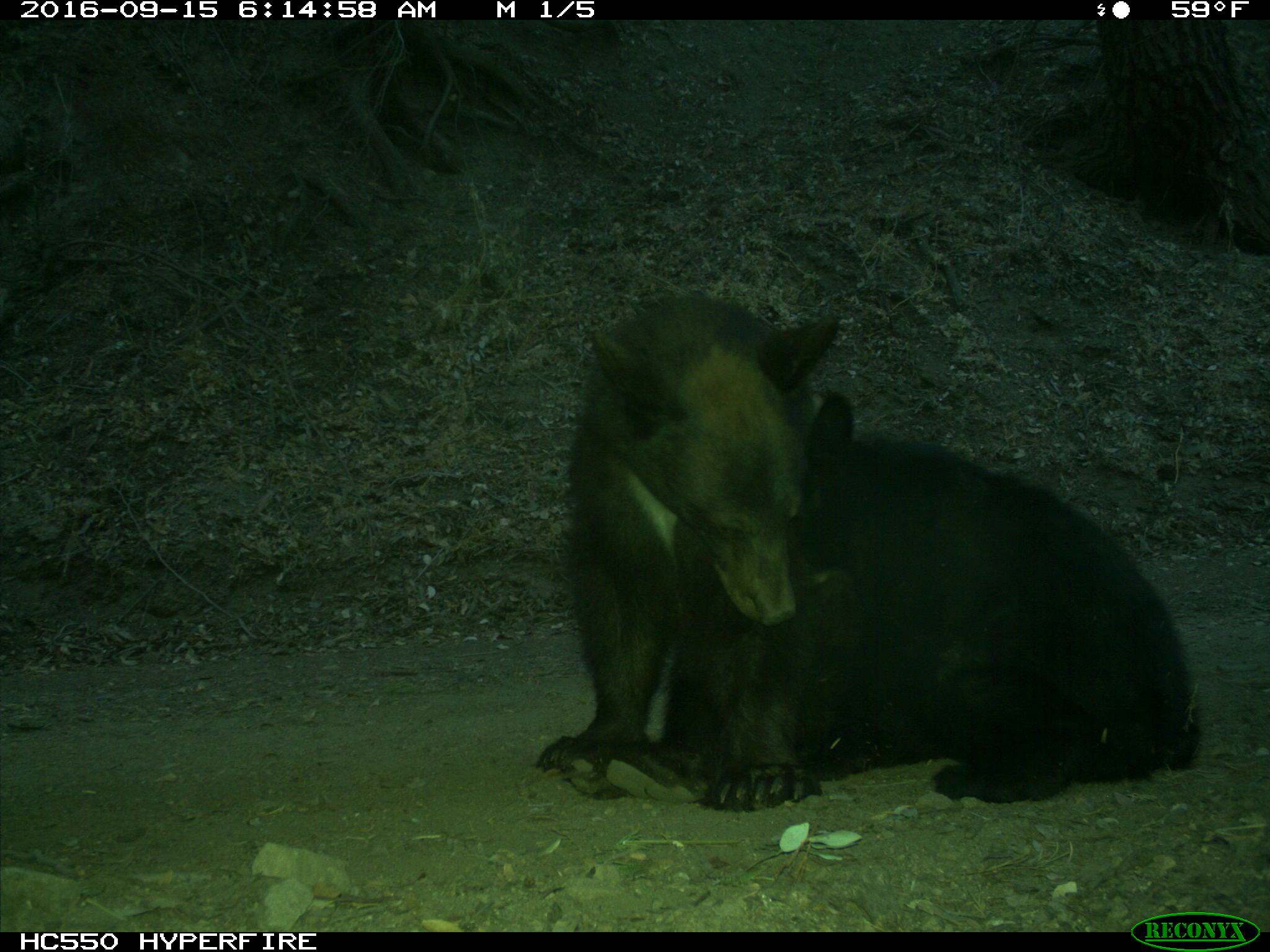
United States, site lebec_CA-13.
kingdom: Animalia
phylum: Chordata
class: Mammalia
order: Carnivora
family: Ursidae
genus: Ursus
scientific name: Ursus americanus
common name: american black bear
Ursus americanus (american black bear).